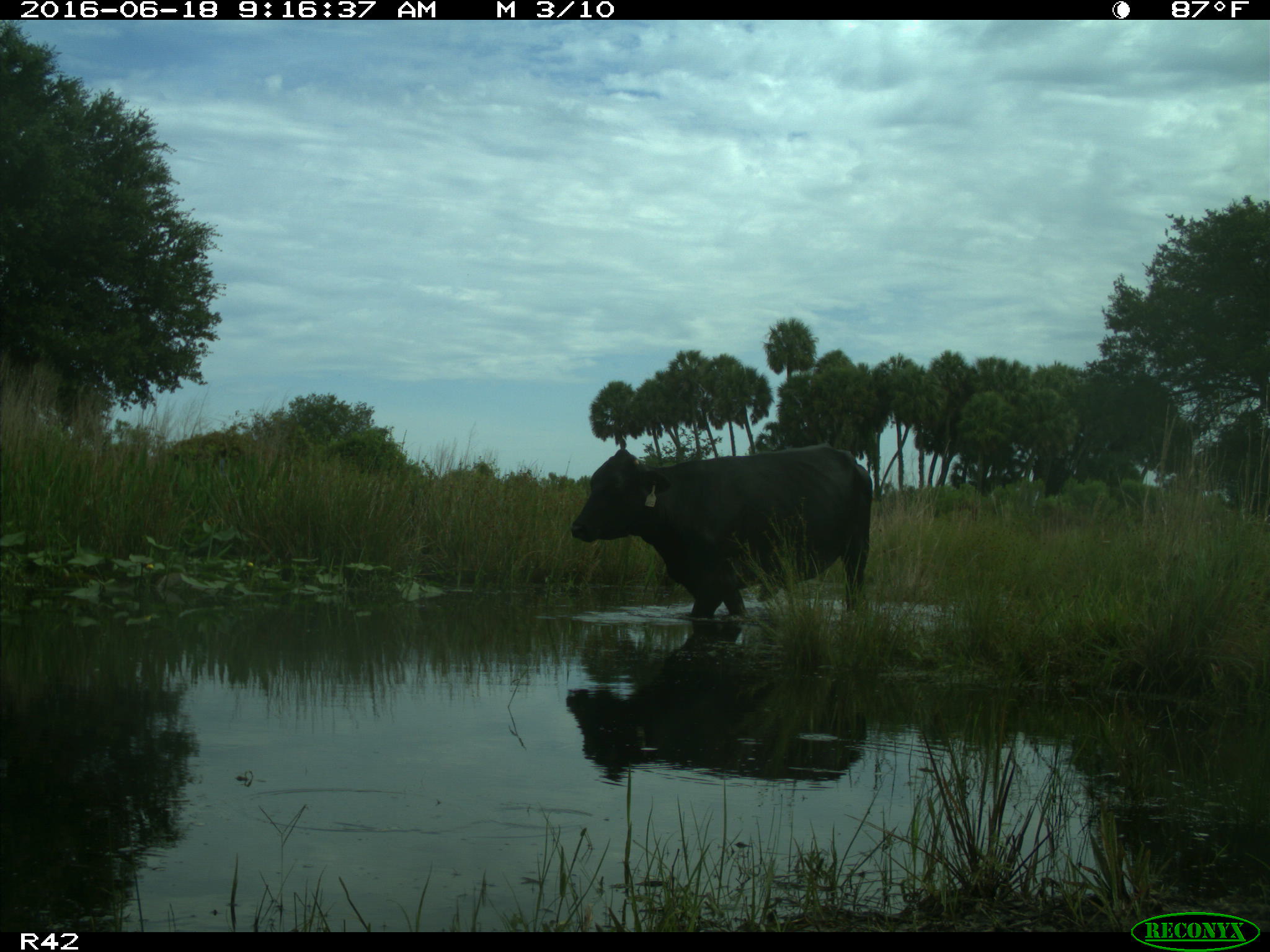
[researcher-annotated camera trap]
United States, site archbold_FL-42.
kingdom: Animalia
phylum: Chordata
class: Mammalia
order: Artiodactyla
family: Bovidae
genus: Bos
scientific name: Bos taurus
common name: domestic cow